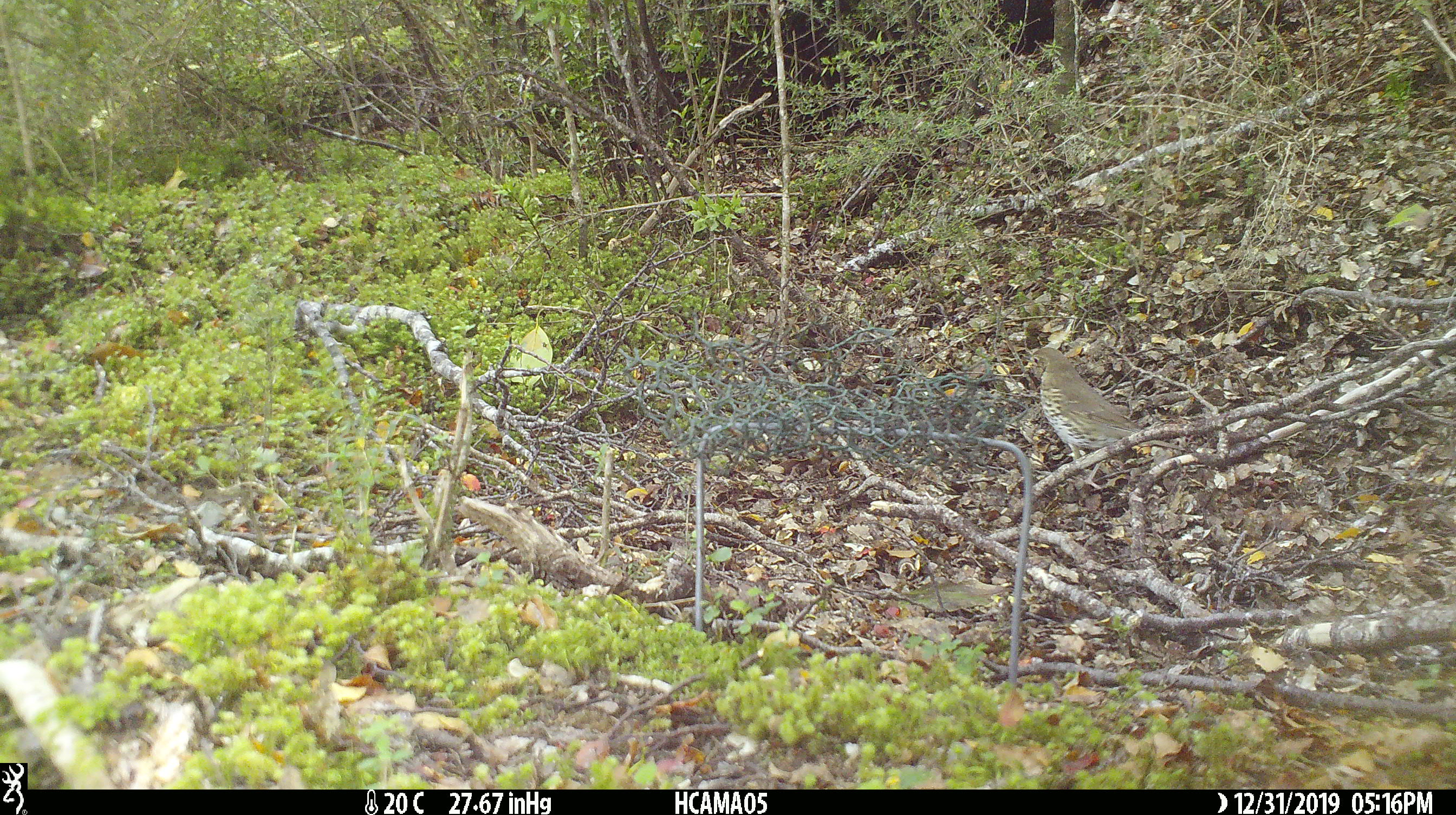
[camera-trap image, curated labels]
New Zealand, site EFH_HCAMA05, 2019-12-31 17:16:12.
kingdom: Animalia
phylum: Chordata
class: Aves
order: Passeriformes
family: Turdidae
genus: Turdus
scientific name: Turdus philomelos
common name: song thrush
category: thrush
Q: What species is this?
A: Thrush (song thrush) (Turdus philomelos).